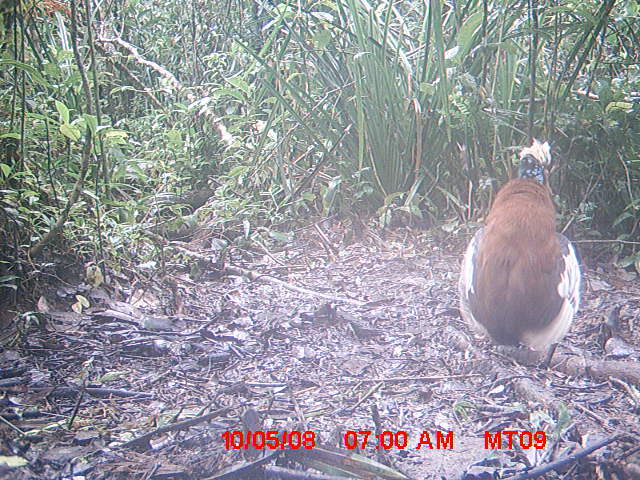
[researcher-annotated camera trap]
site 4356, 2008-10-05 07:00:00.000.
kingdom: Animalia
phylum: Chordata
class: Aves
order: Pelecaniformes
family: Threskiornithidae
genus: Lophotibis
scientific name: Lophotibis cristata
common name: madagascan ibis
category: lophotibis cristataa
Lophotibis cristataa (madagascan ibis) (Lophotibis cristata), count 2.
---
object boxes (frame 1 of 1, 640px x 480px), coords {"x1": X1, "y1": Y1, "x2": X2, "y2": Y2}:
lophotibis cristataa: {"x1": 457, "y1": 135, "x2": 583, "y2": 378}